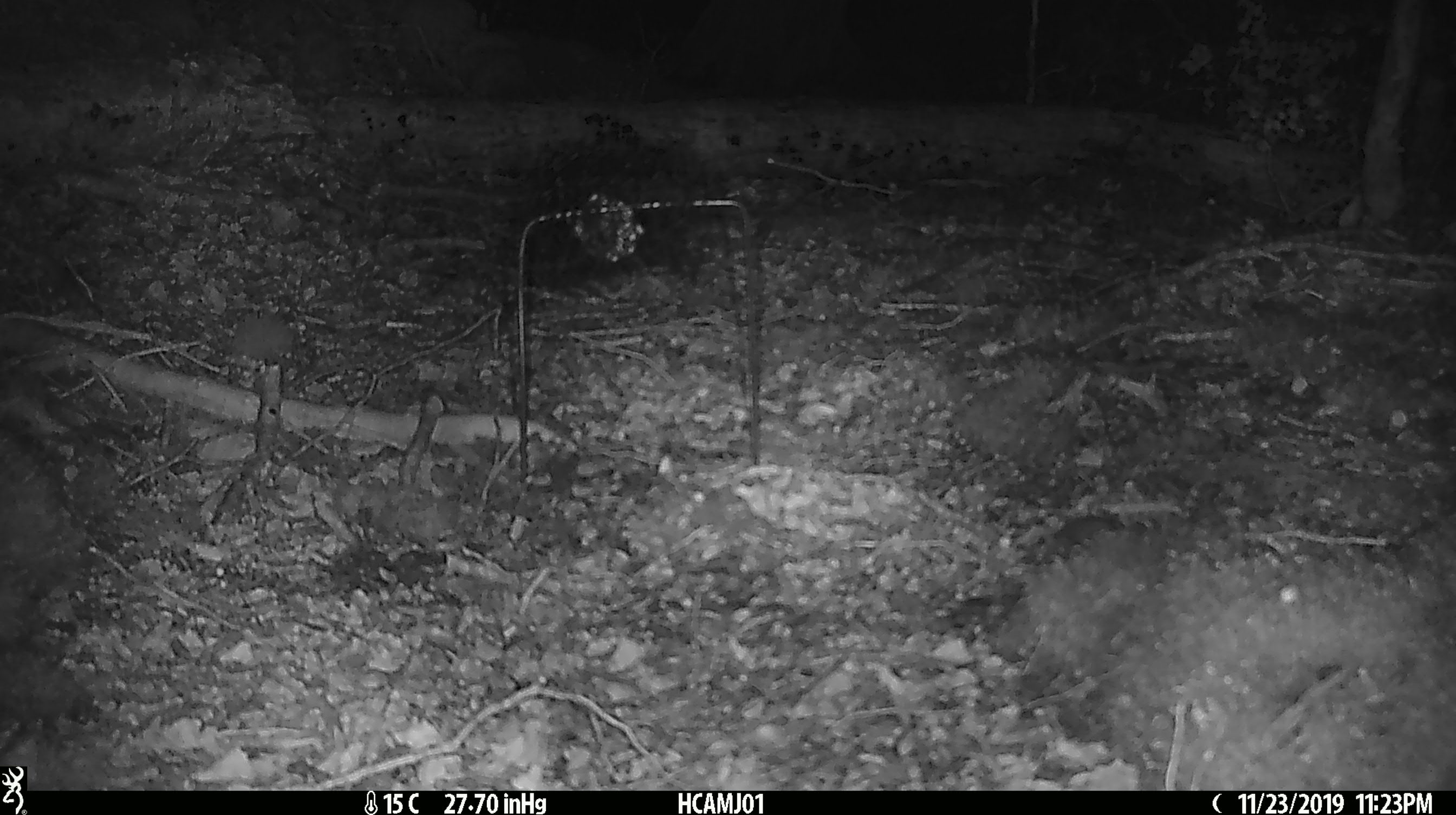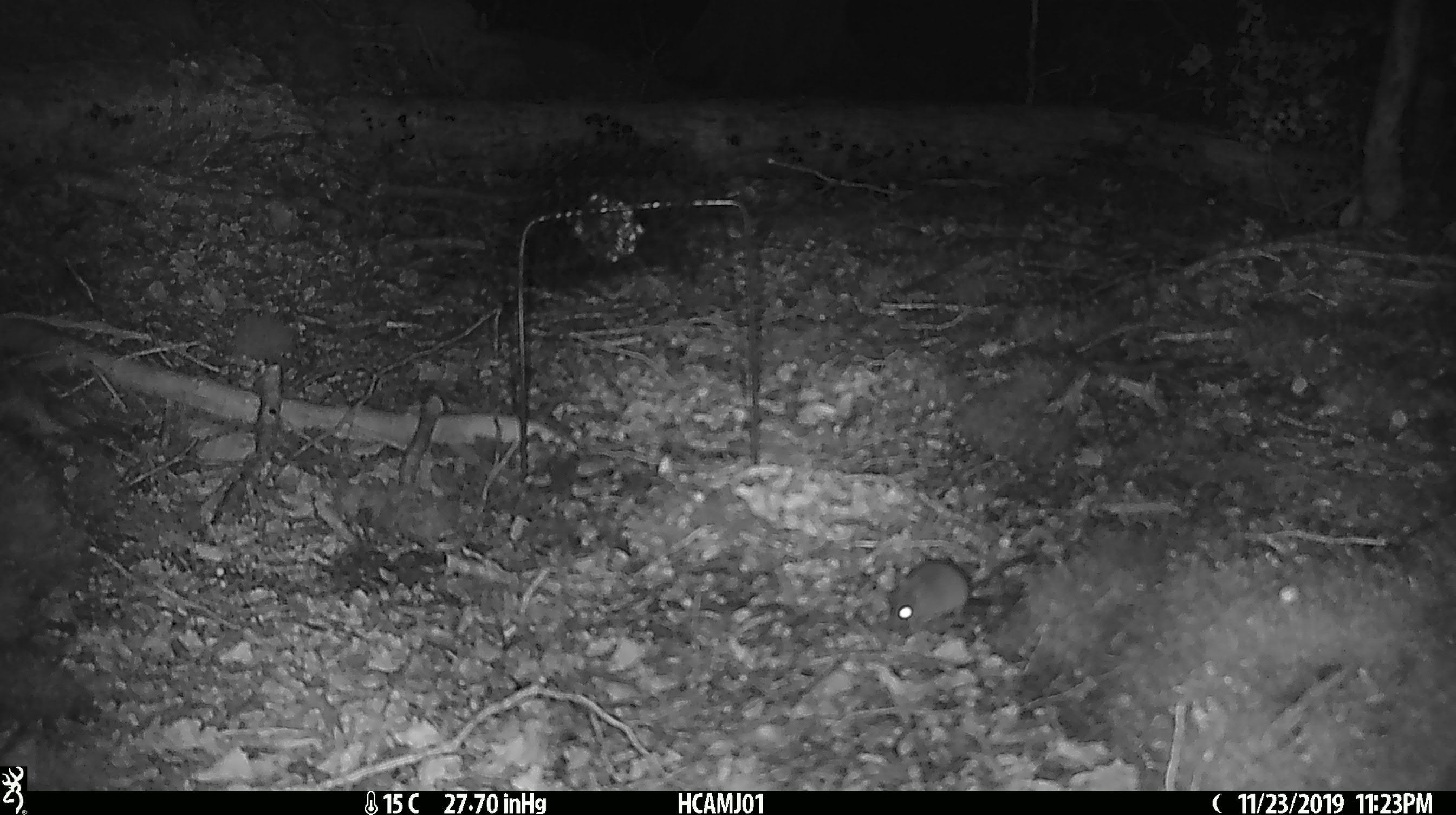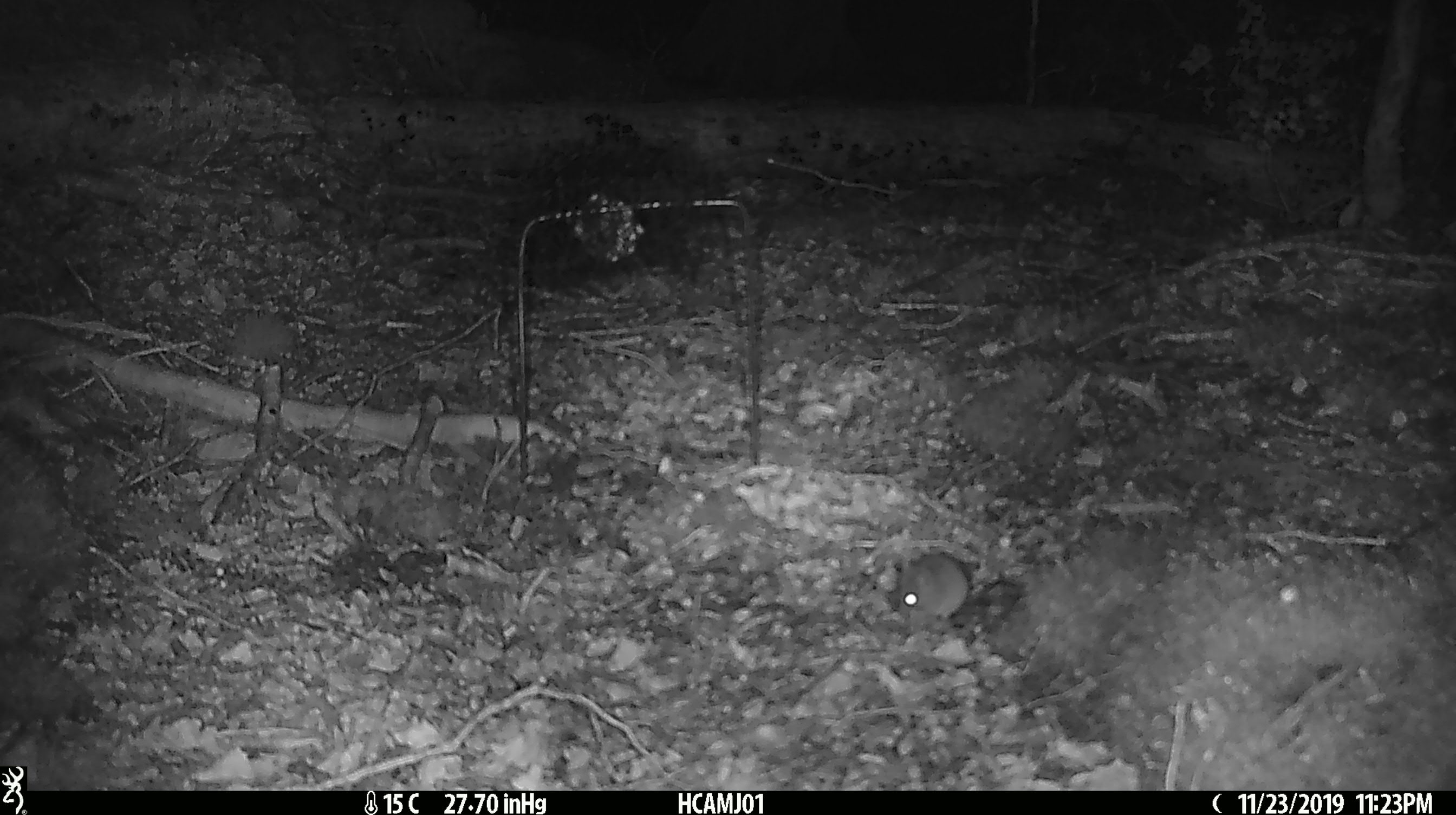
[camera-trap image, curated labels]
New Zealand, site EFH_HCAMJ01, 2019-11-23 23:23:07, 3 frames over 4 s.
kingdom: Animalia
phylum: Chordata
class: Mammalia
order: Rodentia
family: Muridae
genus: Mus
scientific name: Mus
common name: mouse